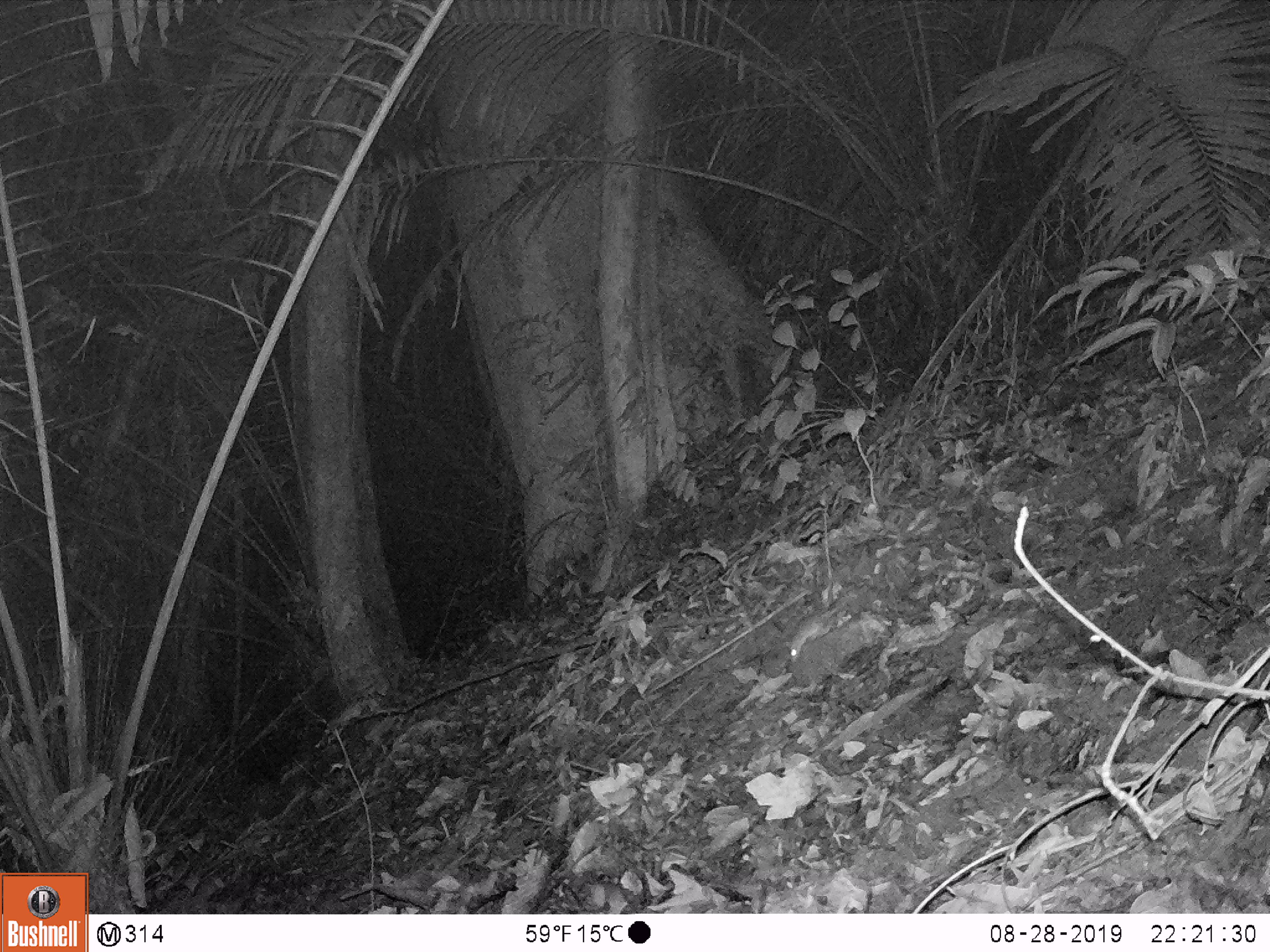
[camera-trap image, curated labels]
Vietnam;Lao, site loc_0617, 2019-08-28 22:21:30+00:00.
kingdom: Animalia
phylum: Chordata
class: Mammalia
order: Rodentia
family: Muridae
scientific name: Muridae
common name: old-world mice and rats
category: unidentified murid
Unidentified murid (old-world mice and rats) (Muridae). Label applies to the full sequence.